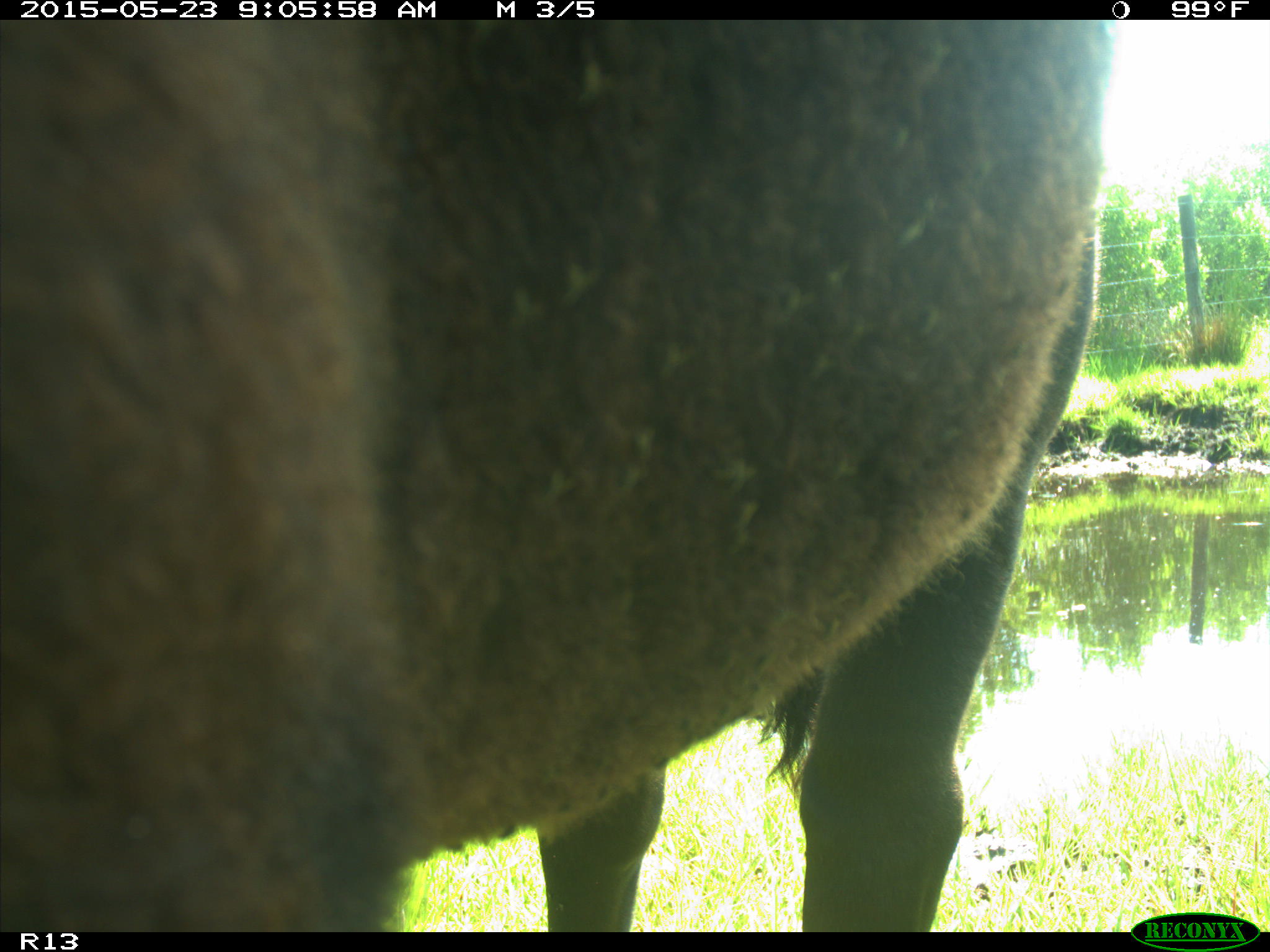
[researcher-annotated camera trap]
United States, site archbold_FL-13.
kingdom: Animalia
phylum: Chordata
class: Mammalia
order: Artiodactyla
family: Bovidae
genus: Bos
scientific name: Bos taurus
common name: domestic cow